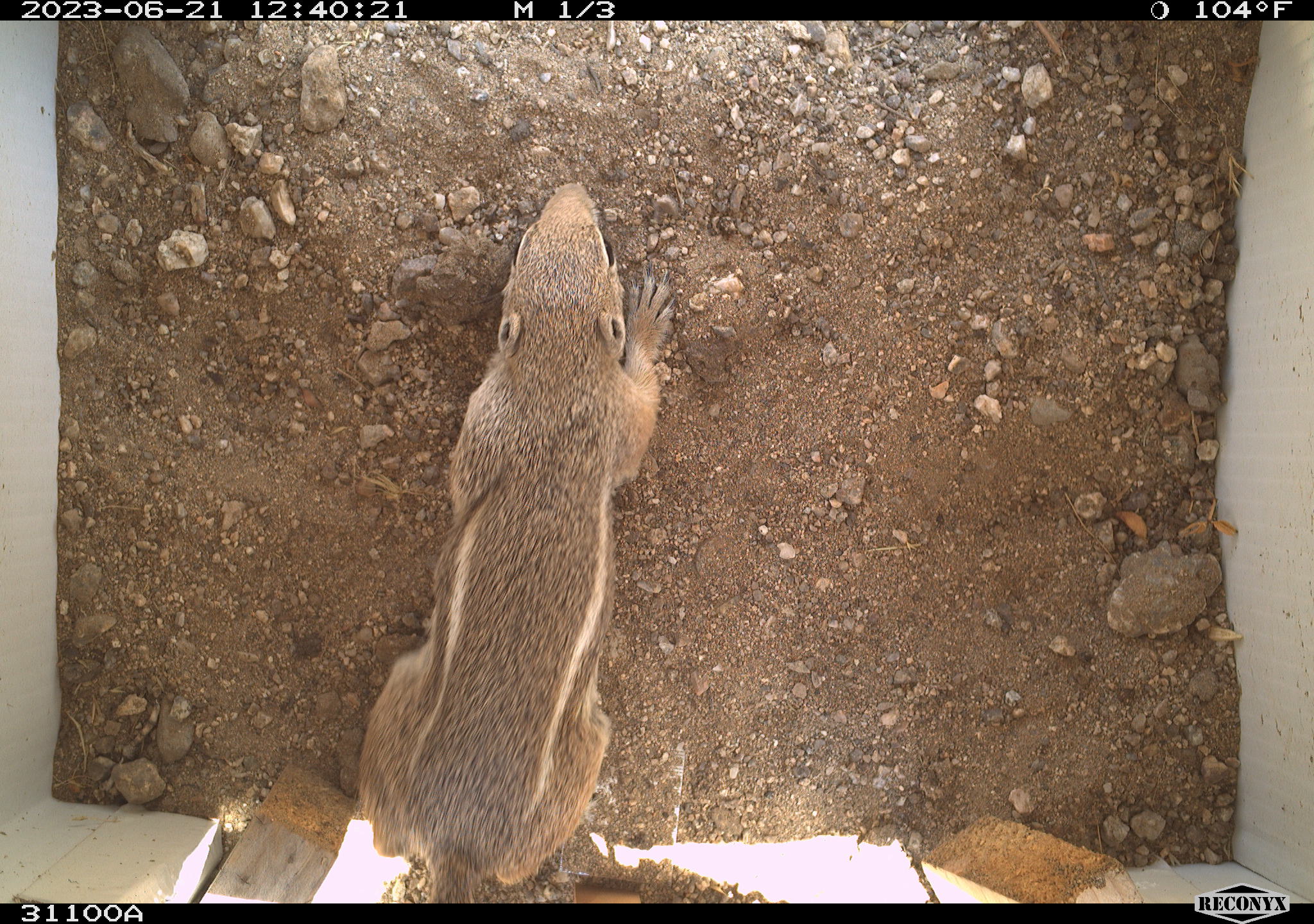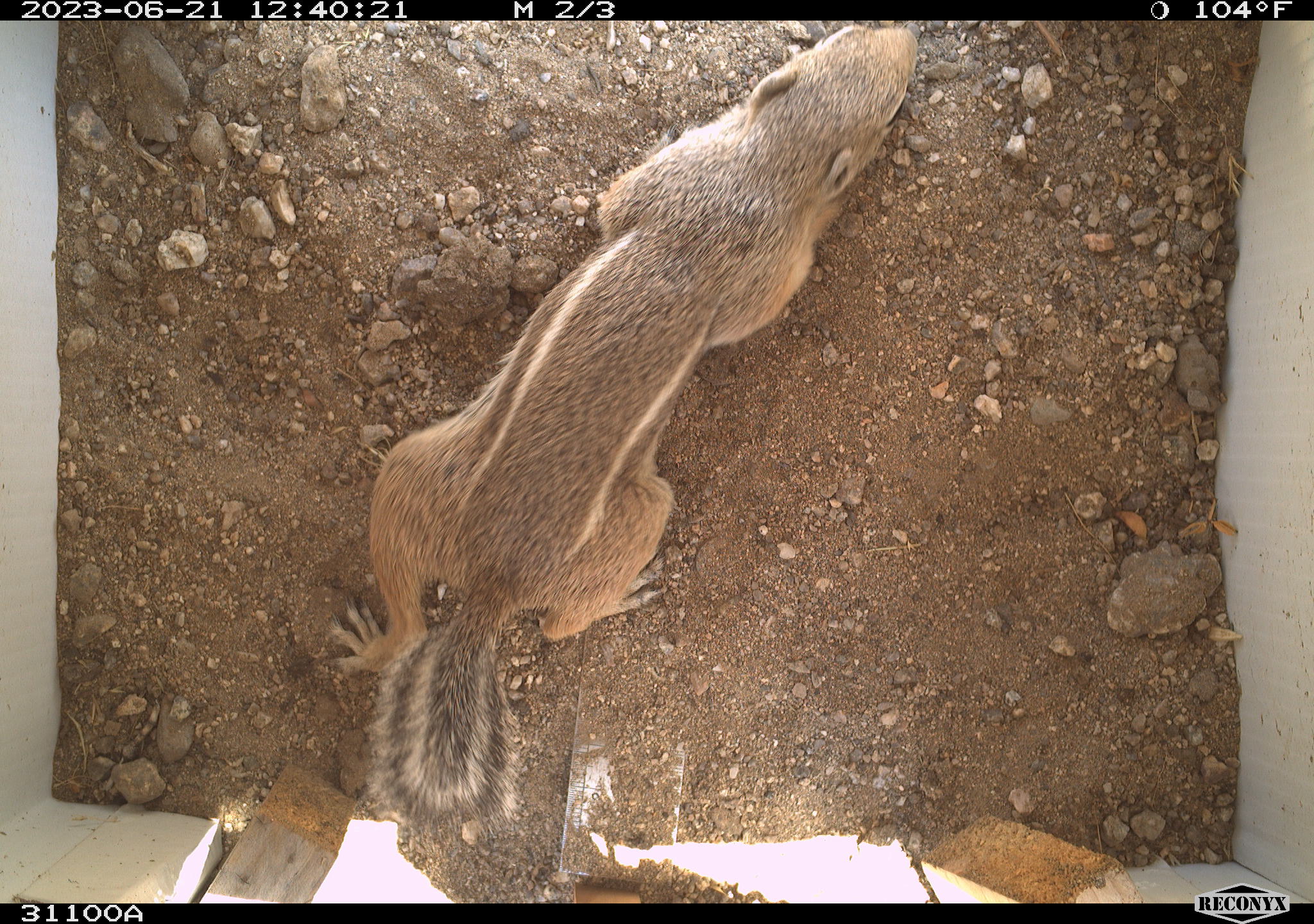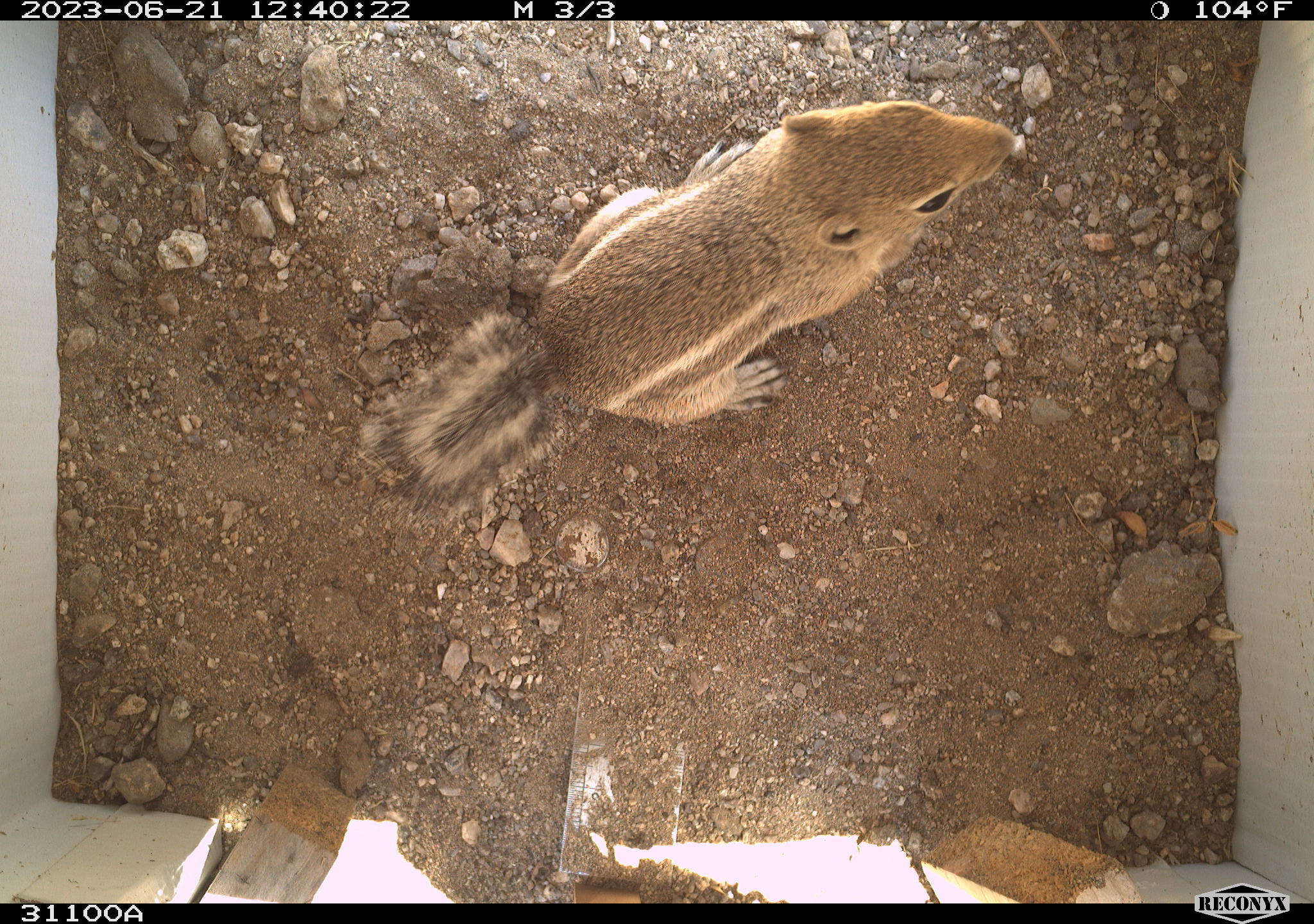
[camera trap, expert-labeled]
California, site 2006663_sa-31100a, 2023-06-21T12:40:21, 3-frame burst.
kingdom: Animalia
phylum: Chordata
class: Mammalia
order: Rodentia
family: Sciuridae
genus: Ammospermophilus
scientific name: Ammospermophilus leucurus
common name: white-tailed antelope squirrel